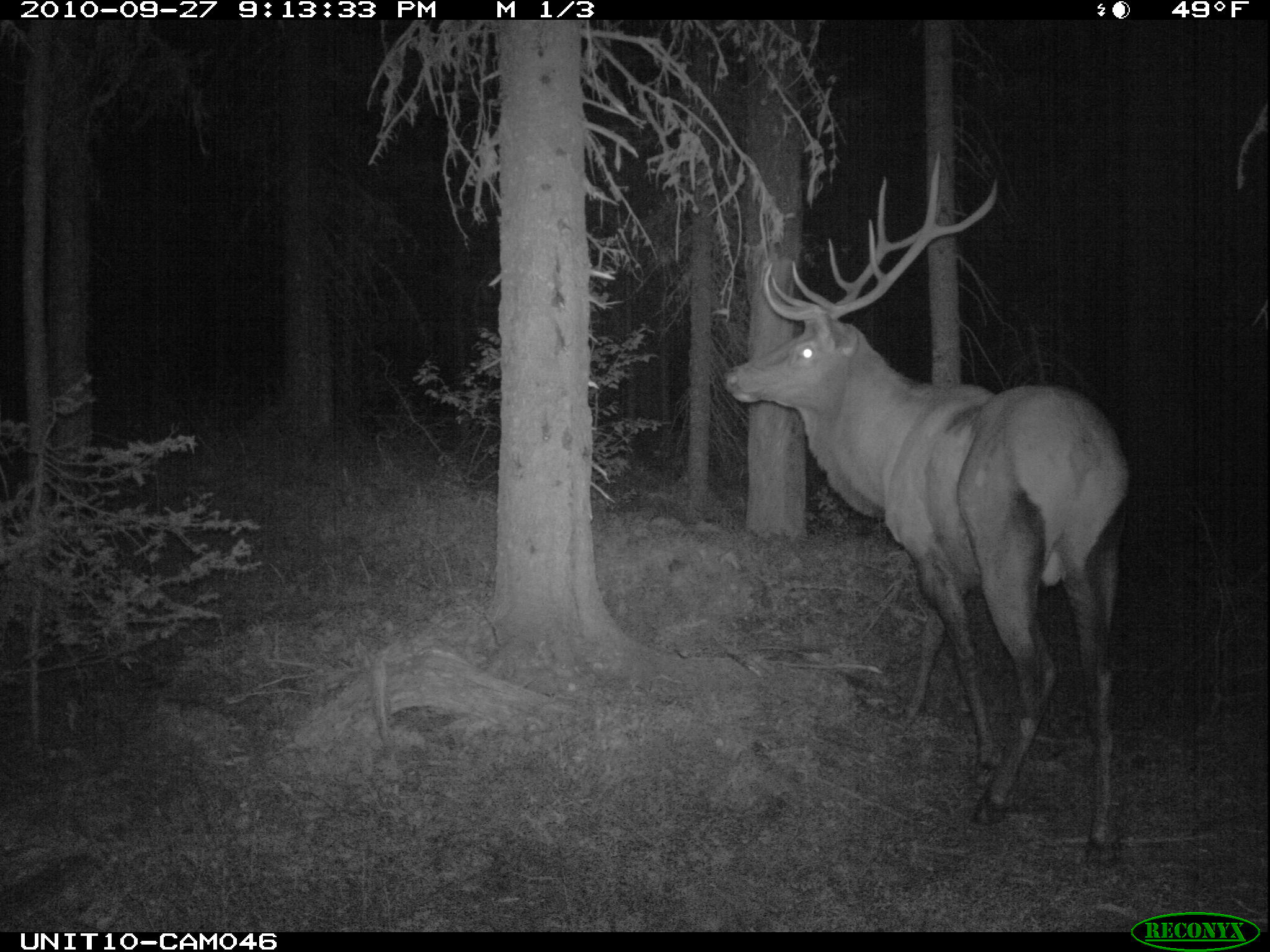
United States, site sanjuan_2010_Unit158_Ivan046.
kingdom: Animalia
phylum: Chordata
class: Mammalia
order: Artiodactyla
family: Cervidae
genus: Cervus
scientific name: Cervus elaphus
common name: red deer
Cervus elaphus (red deer).